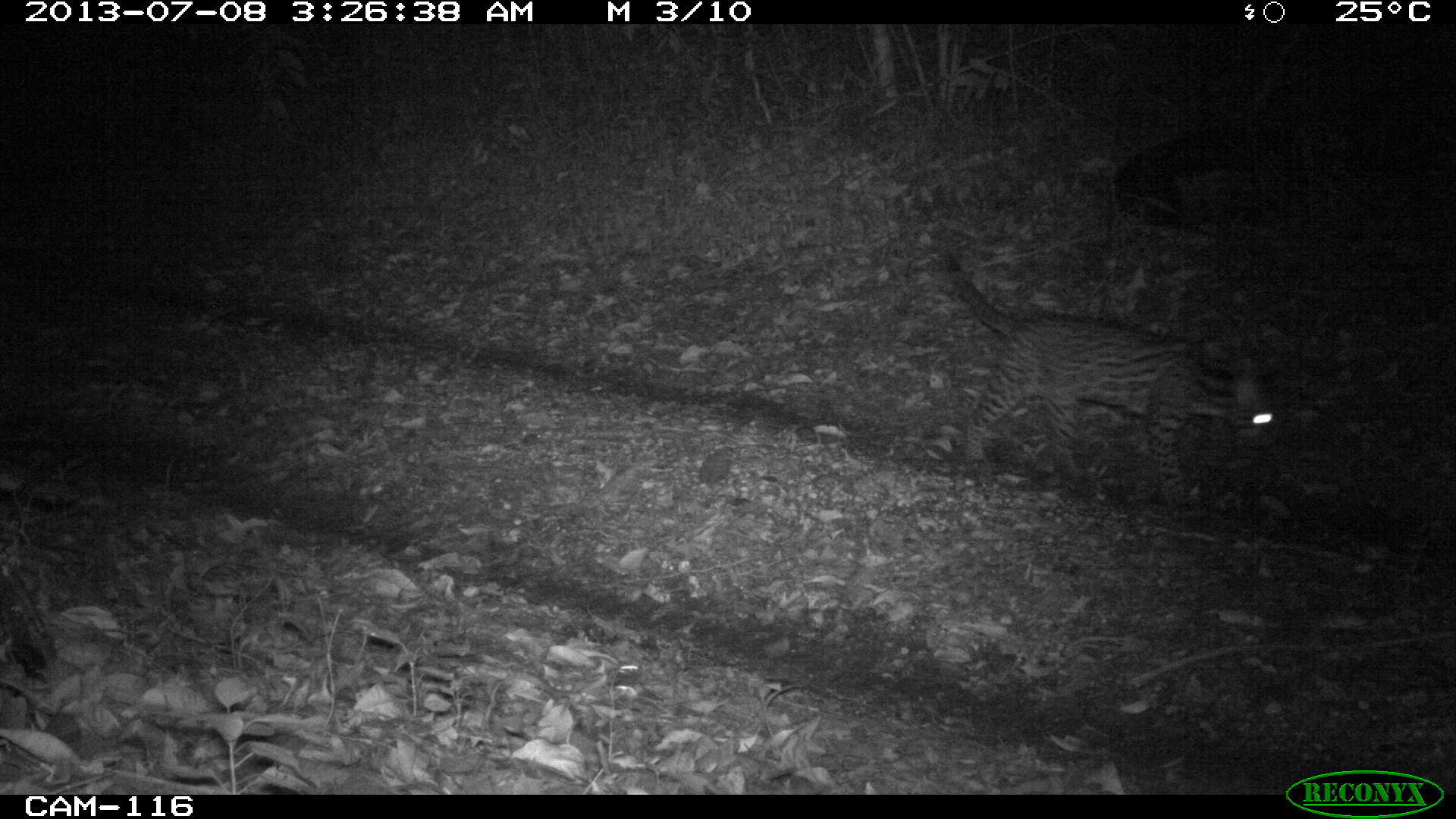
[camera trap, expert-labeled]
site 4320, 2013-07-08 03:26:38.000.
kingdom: Animalia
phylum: Chordata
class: Mammalia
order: Carnivora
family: Felidae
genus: Leopardus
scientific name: Leopardus pardalis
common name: ocelot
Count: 1.